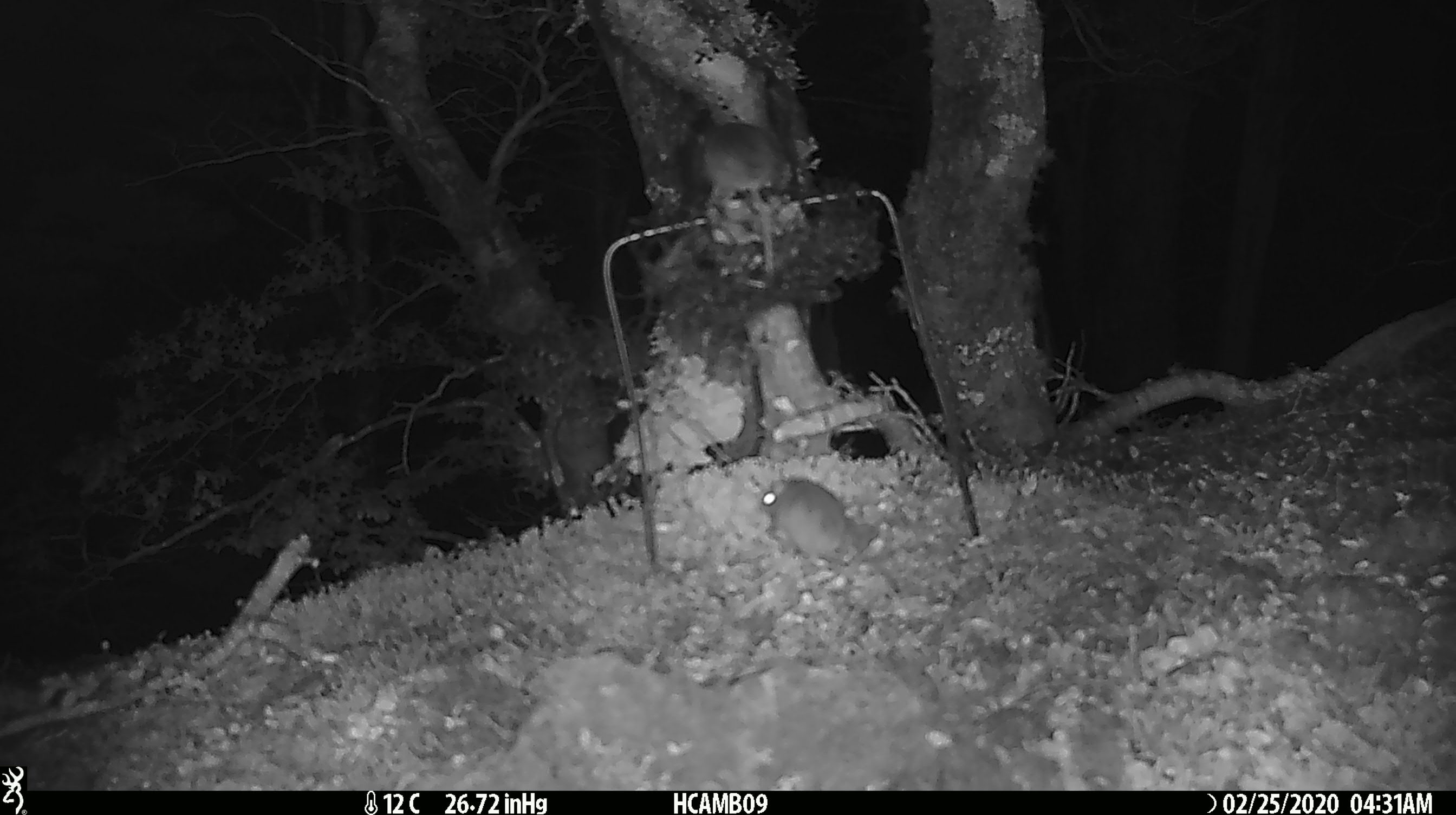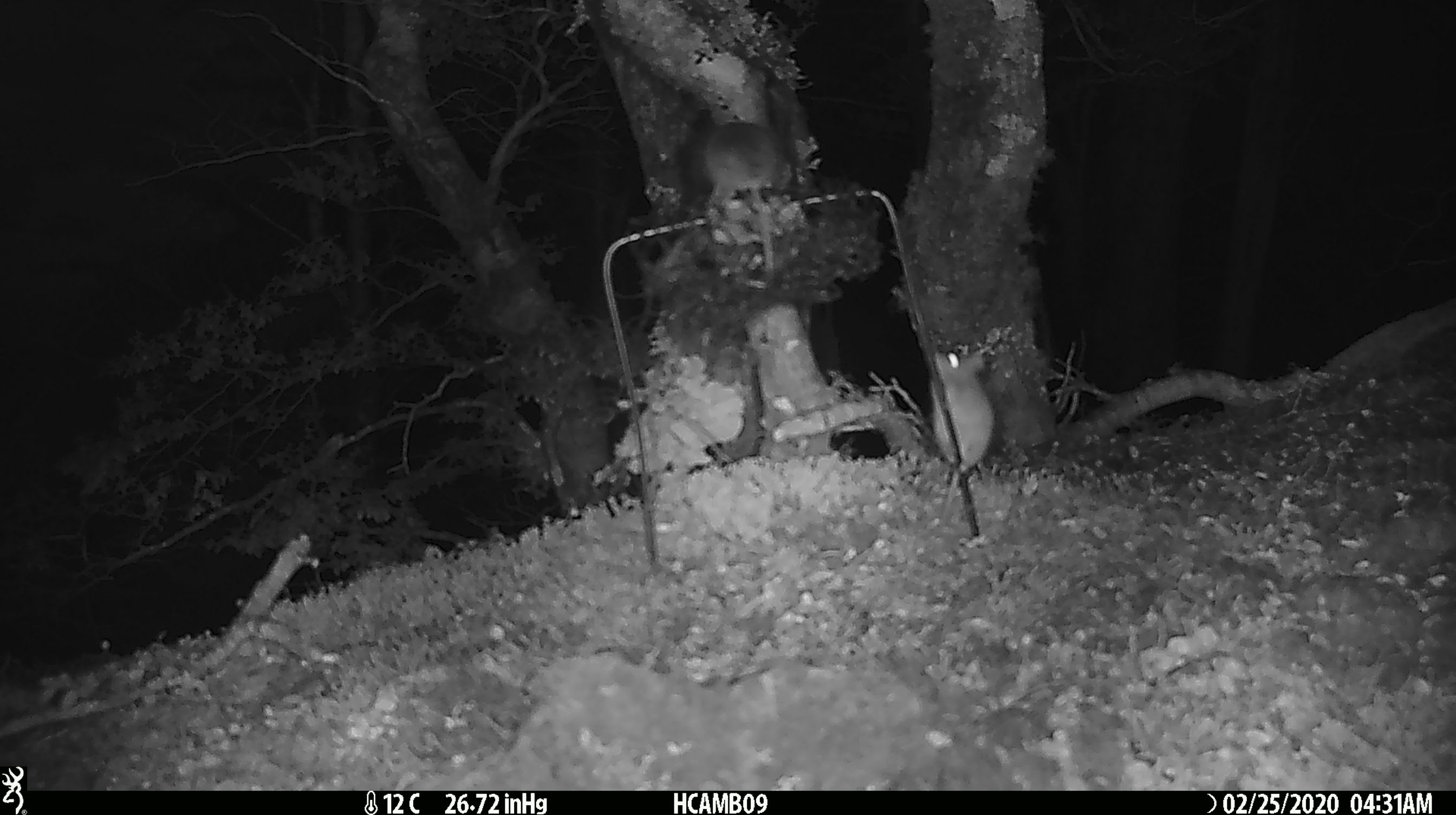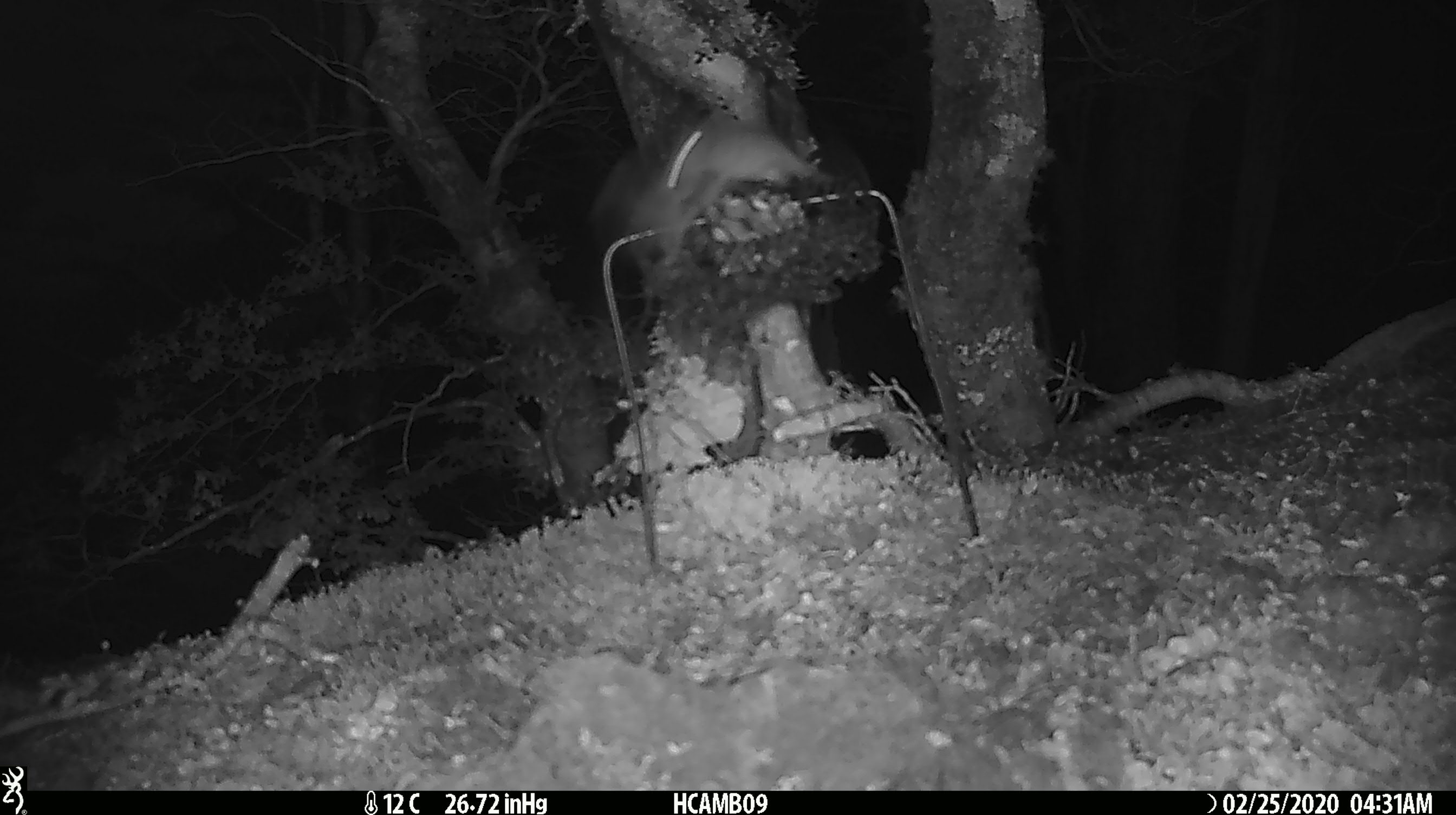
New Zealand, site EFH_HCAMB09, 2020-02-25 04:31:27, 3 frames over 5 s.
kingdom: Animalia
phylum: Chordata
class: Mammalia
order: Rodentia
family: Muridae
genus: Mus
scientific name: Mus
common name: mouse